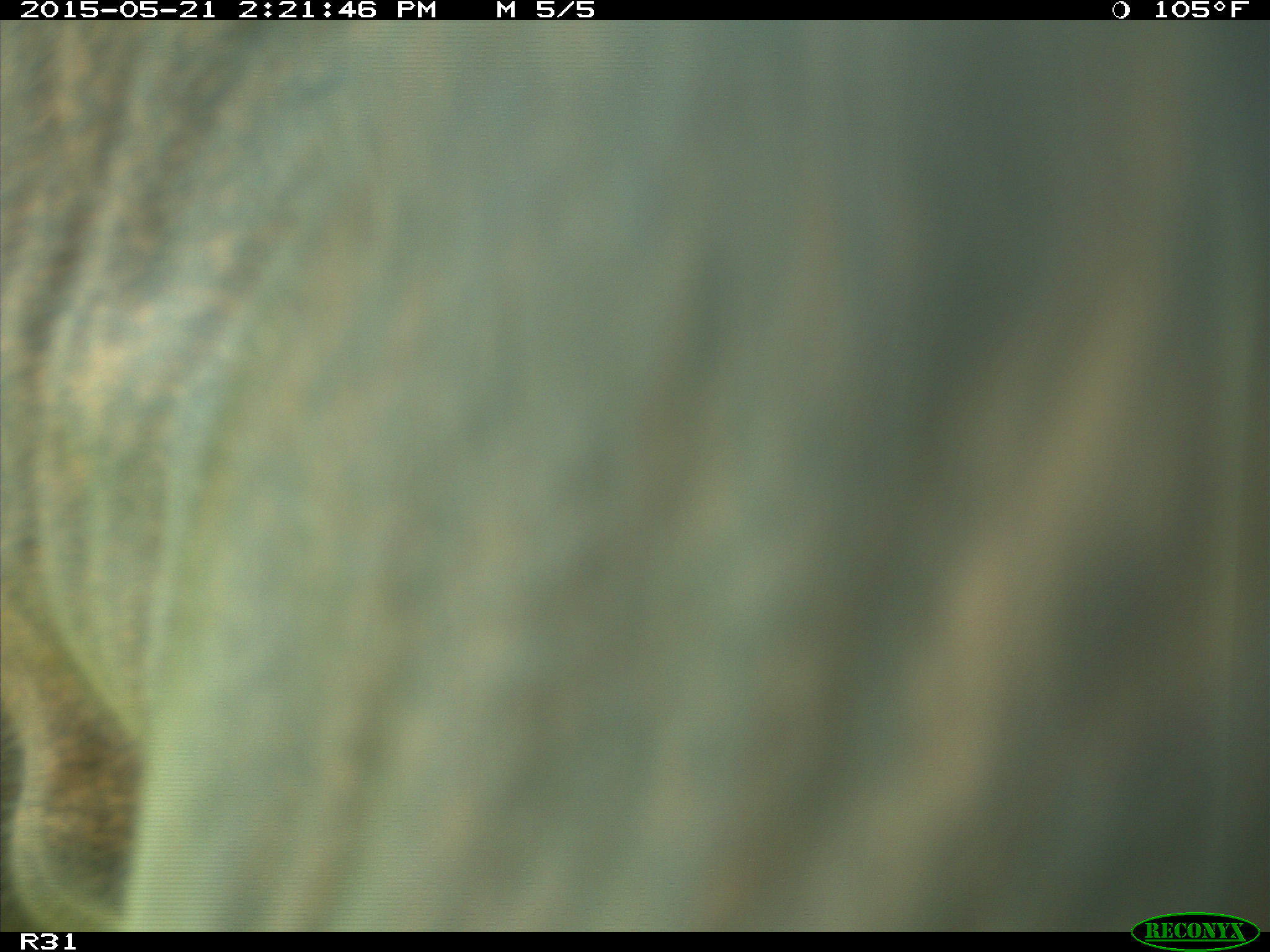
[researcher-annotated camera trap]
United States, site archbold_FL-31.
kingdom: Animalia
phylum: Chordata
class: Mammalia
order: Artiodactyla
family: Bovidae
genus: Bos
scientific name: Bos taurus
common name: domestic cow